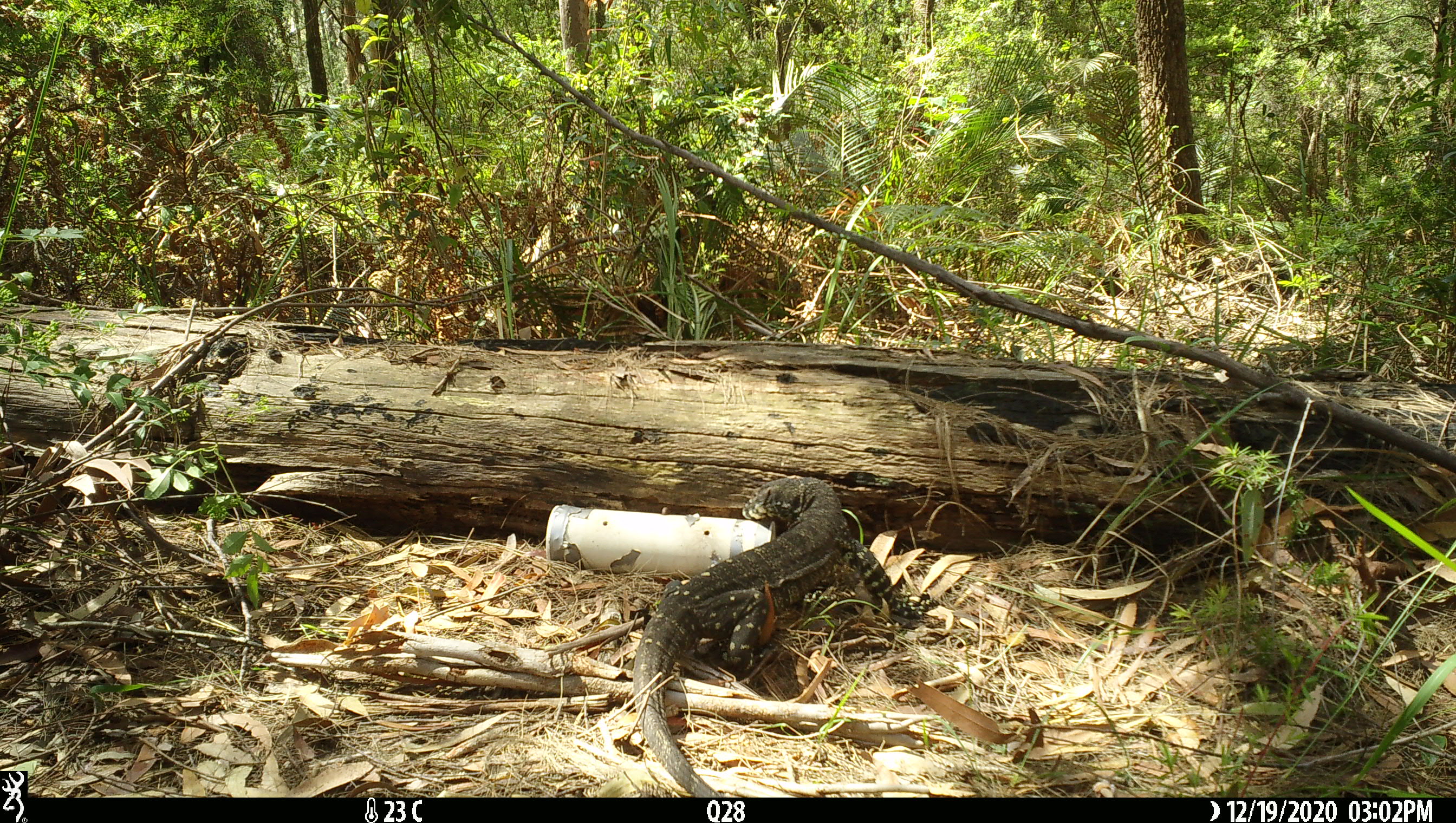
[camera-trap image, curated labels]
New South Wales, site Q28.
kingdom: Animalia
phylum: Chordata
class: Reptilia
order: Squamata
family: Varanidae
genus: Varanus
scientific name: Varanus varius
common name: lace monitor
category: goanna